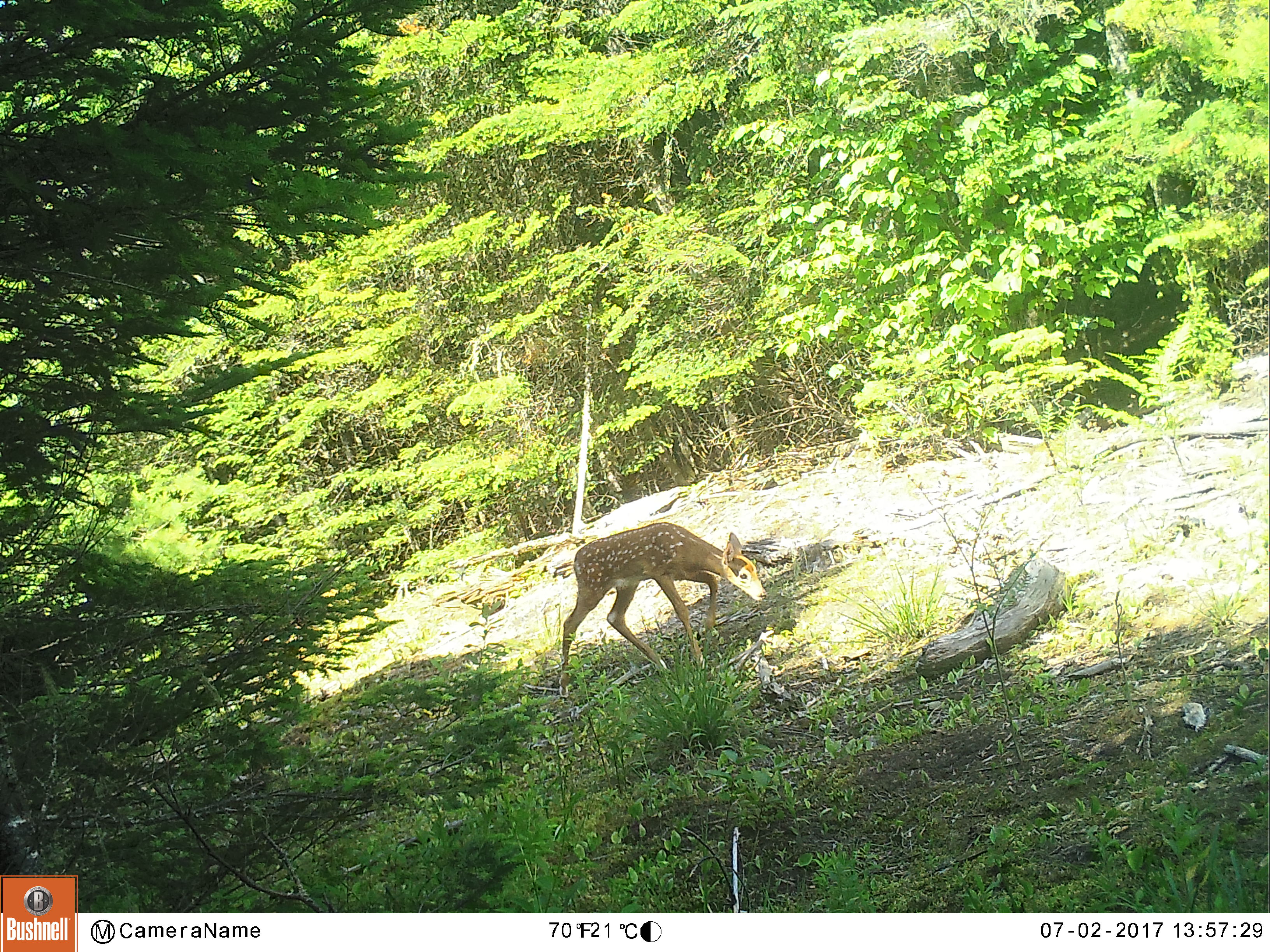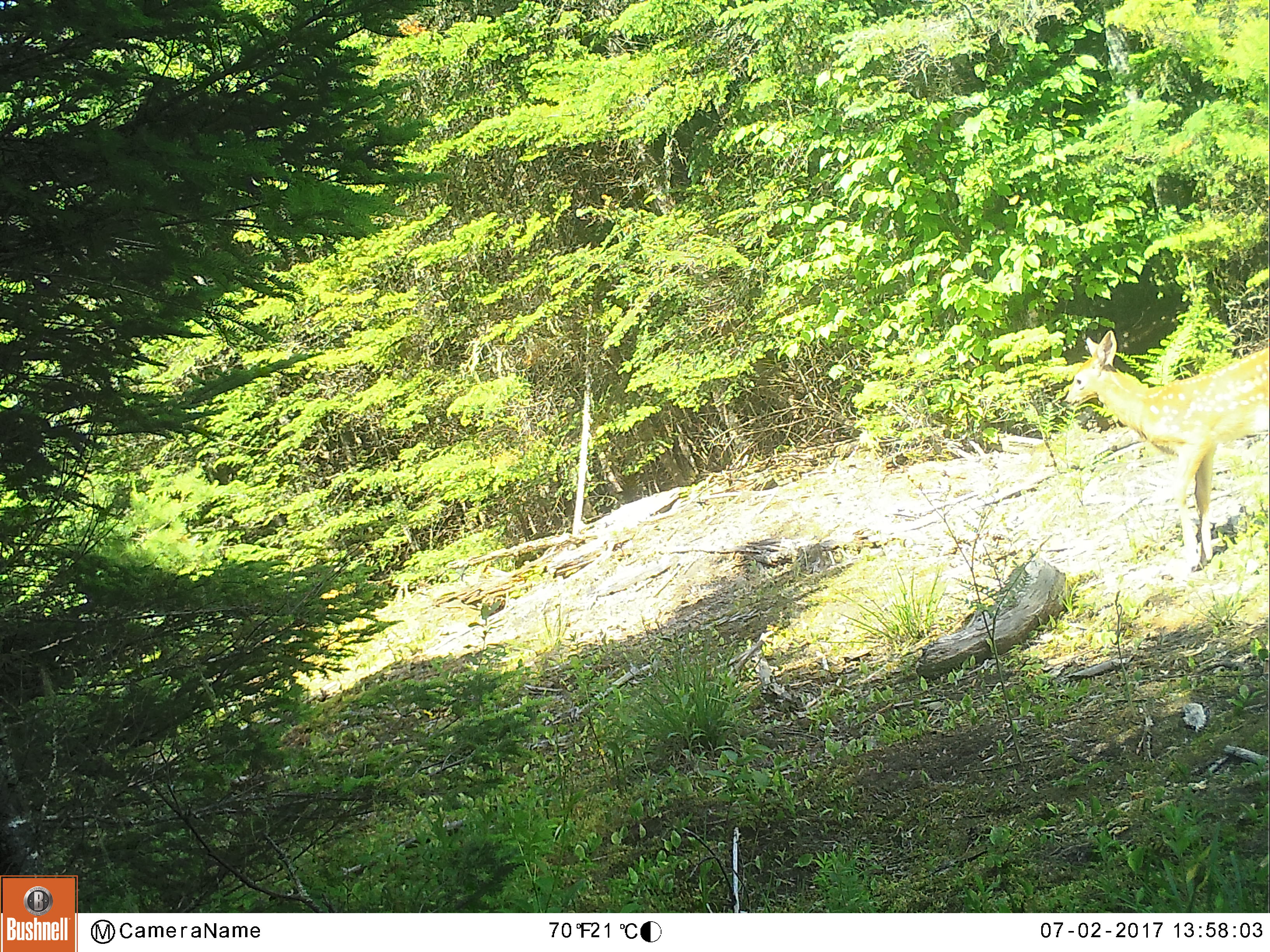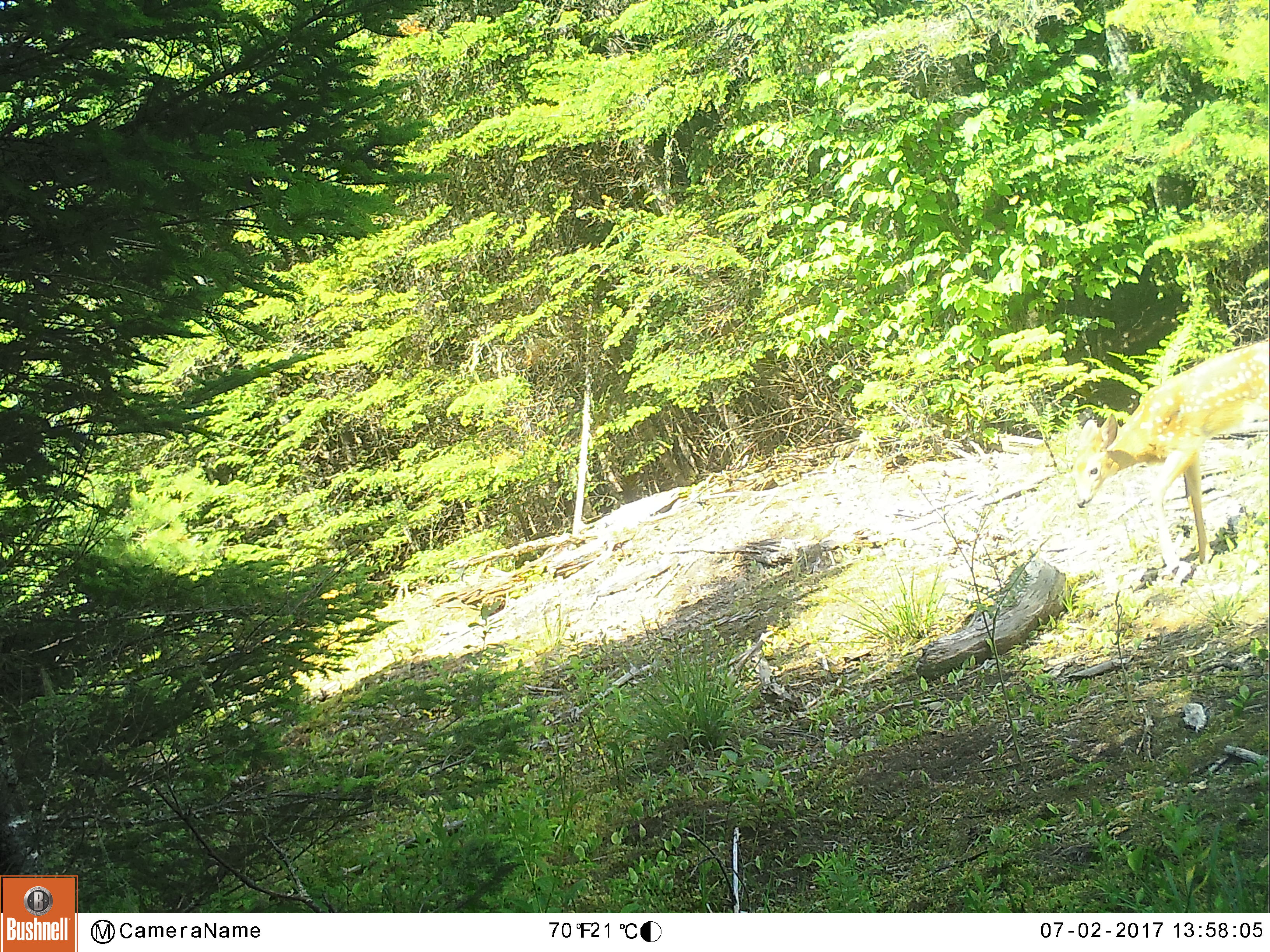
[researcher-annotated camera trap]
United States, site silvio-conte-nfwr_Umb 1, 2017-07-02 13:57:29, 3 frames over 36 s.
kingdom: Animalia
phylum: Chordata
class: Mammalia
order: Artiodactyla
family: Cervidae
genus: Odocoileus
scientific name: Odocoileus virginianus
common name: white-tailed deer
White-tailed deer (Odocoileus virginianus).